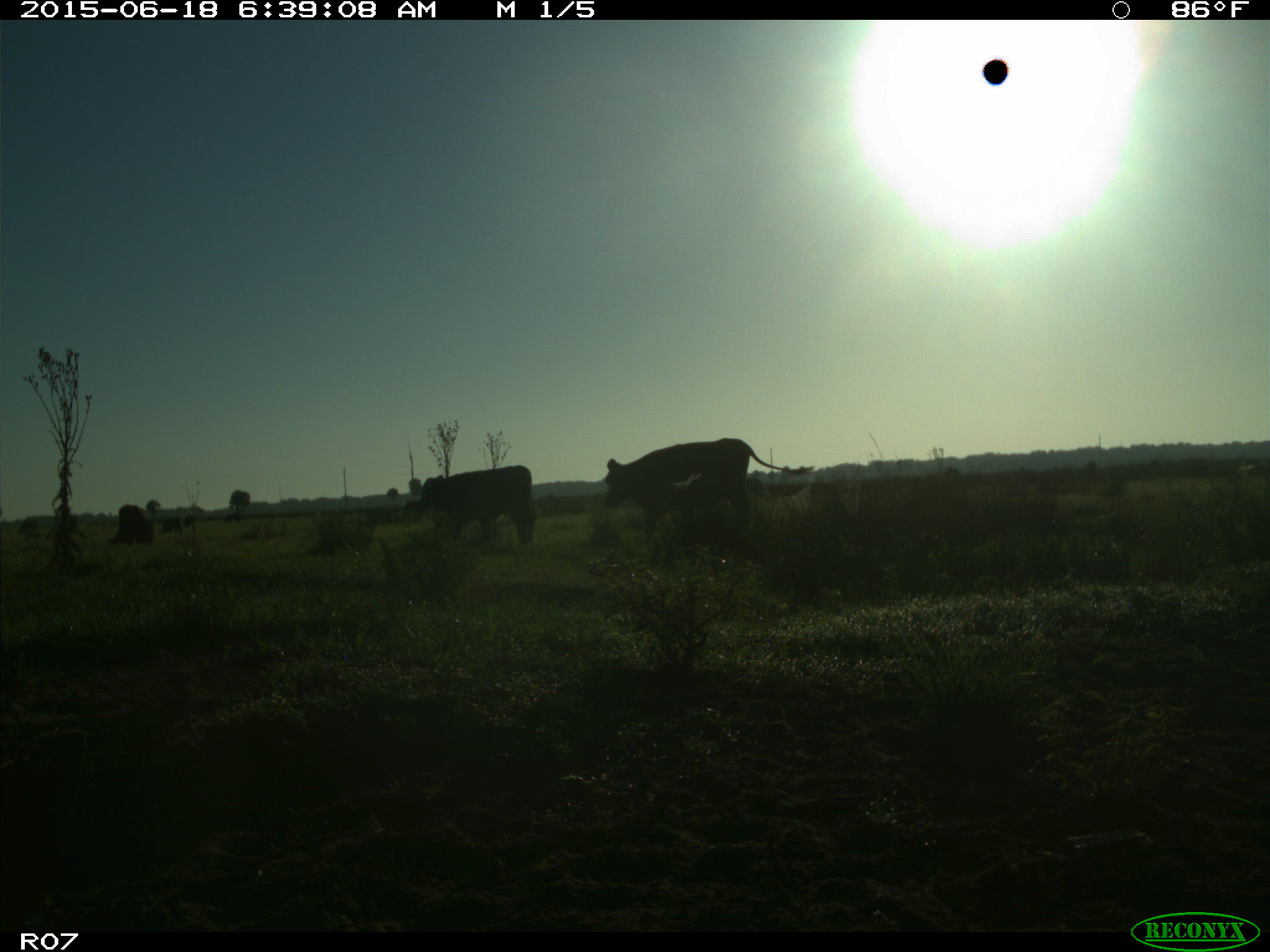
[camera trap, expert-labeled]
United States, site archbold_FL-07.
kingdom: Animalia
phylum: Chordata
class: Mammalia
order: Artiodactyla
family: Bovidae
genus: Bos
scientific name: Bos taurus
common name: domestic cow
Bos taurus (domestic cow).